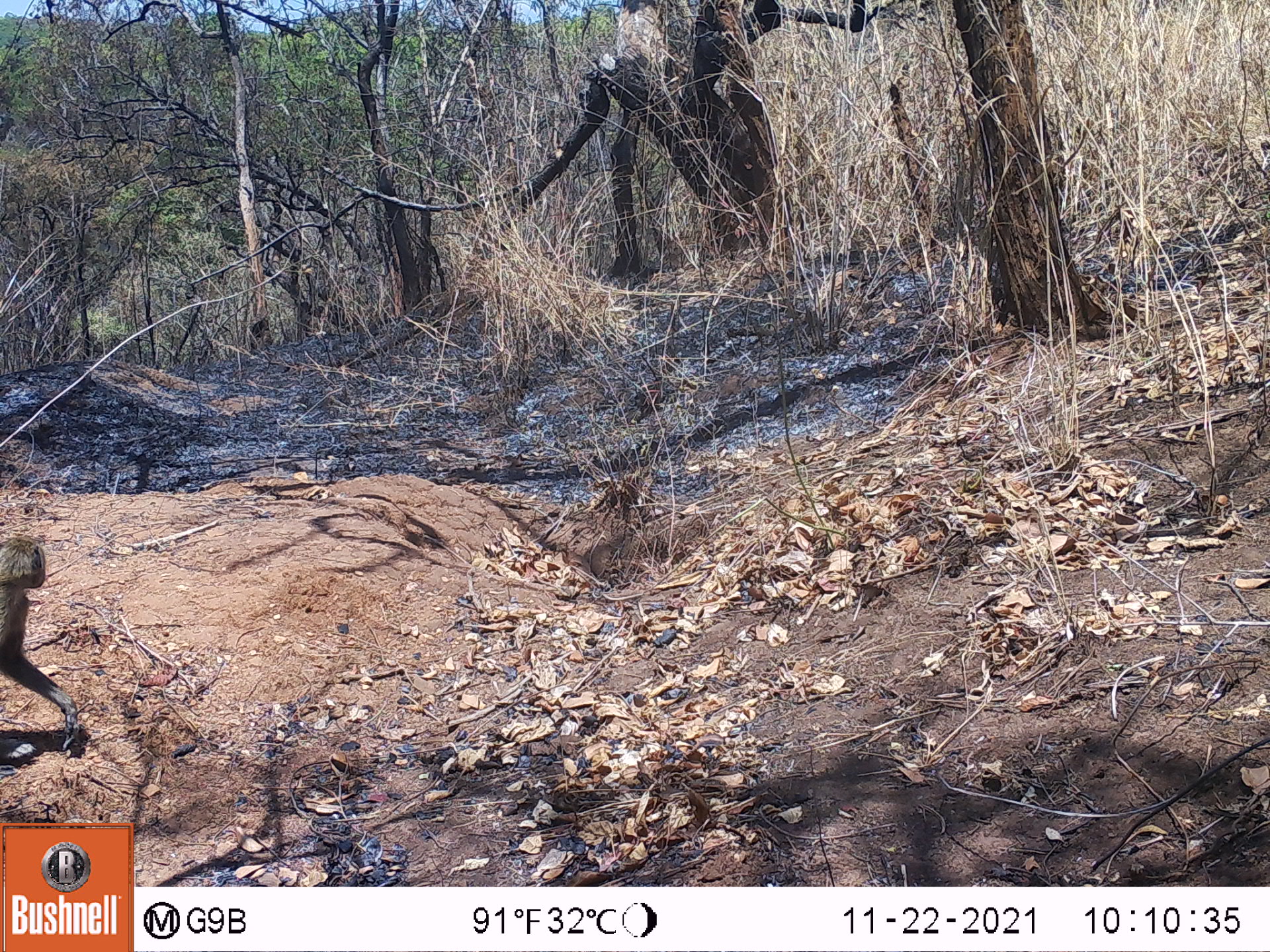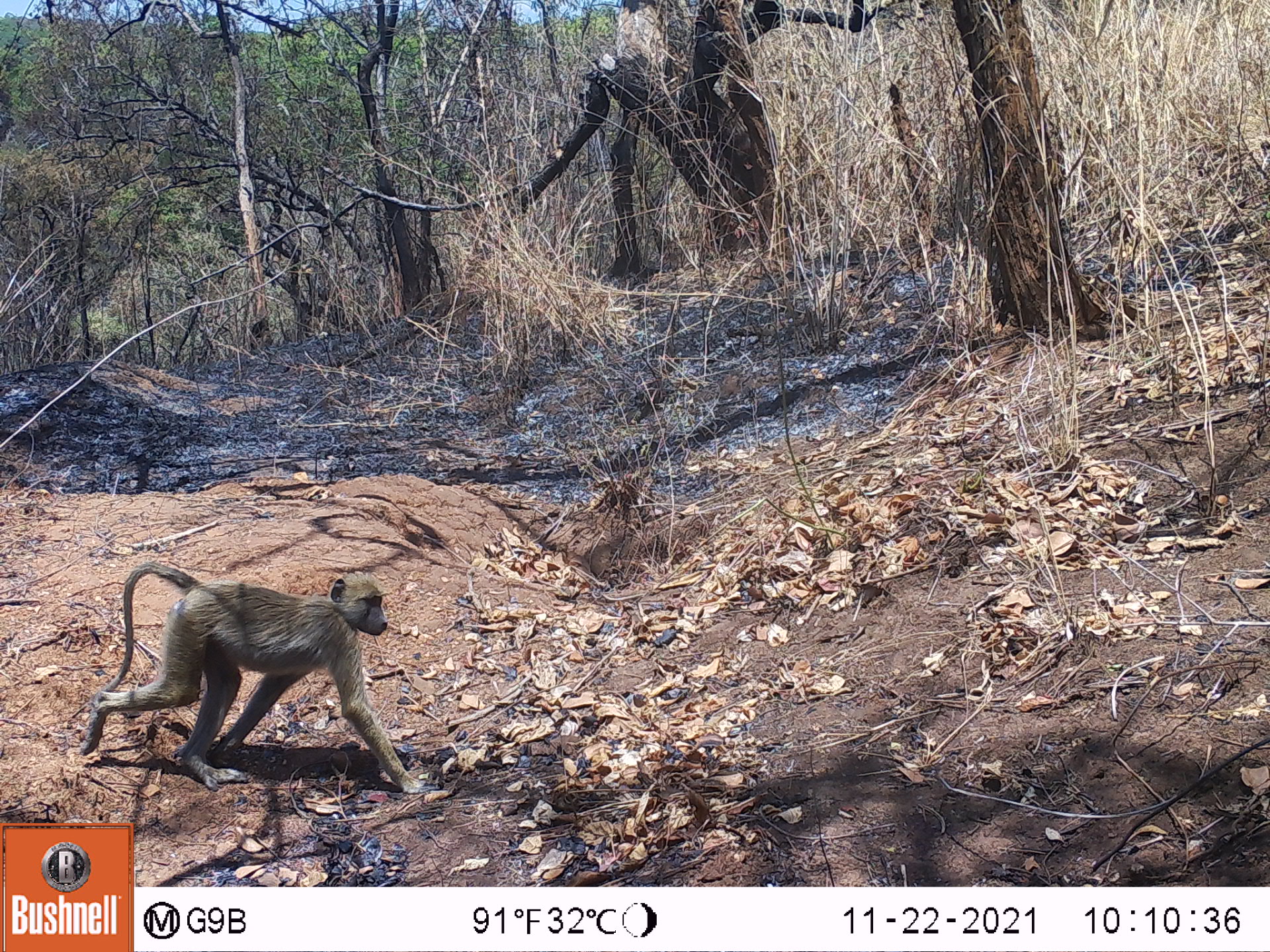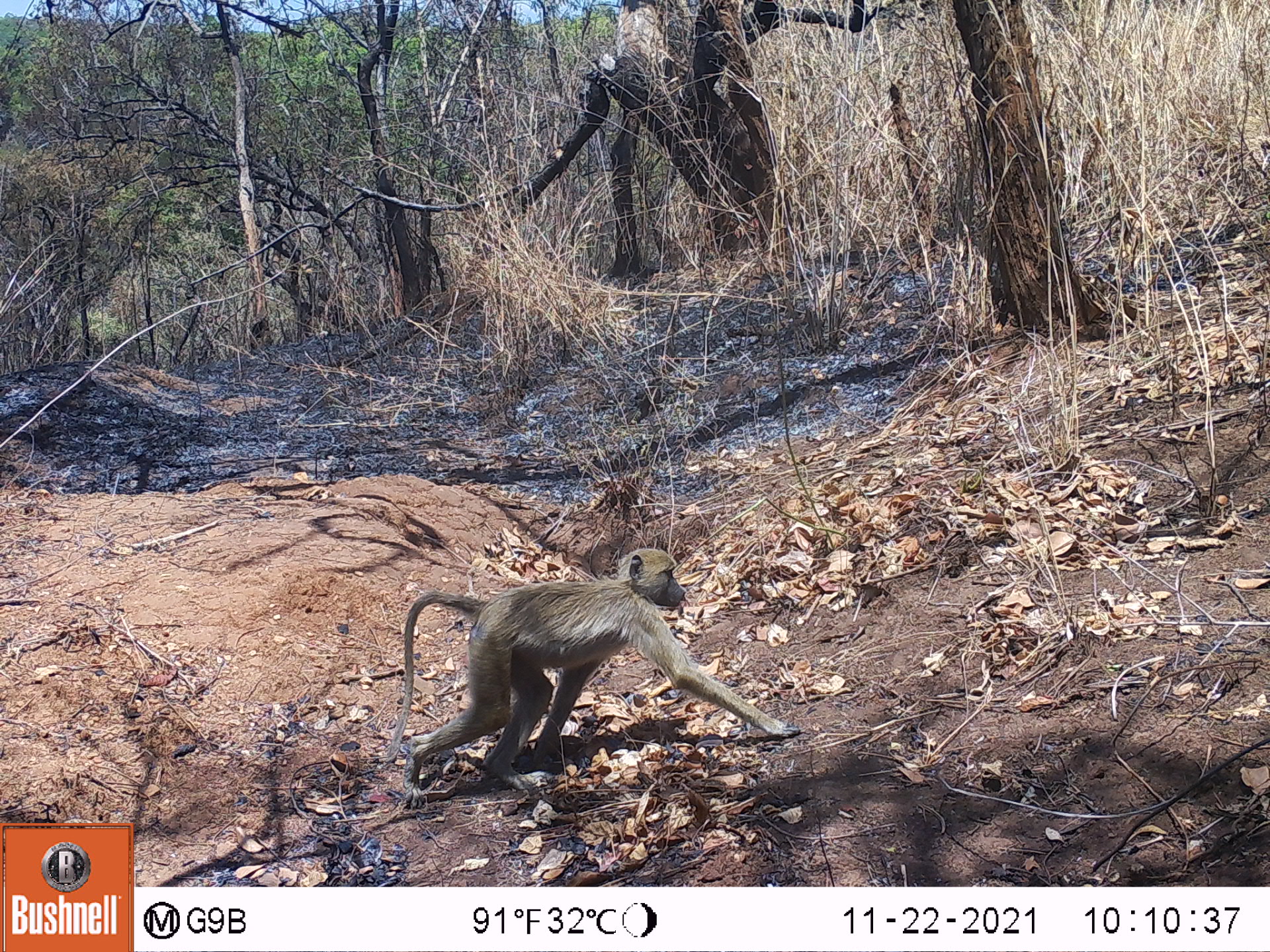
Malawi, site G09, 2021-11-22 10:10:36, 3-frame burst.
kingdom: Animalia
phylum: Chordata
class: Mammalia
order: Primates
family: Cercopithecidae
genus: Papio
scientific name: Papio cynocephalus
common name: yellow baboon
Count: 1.